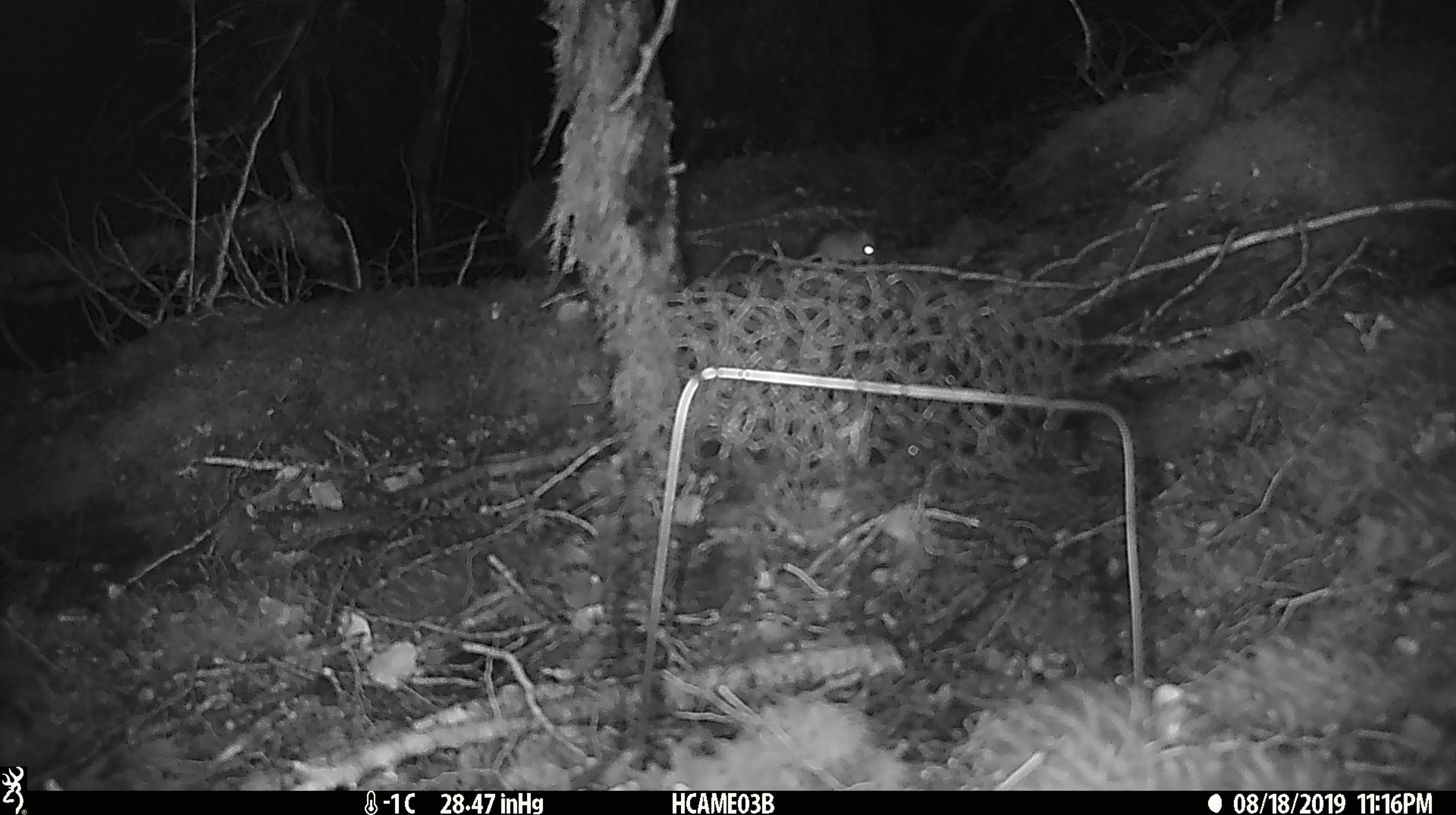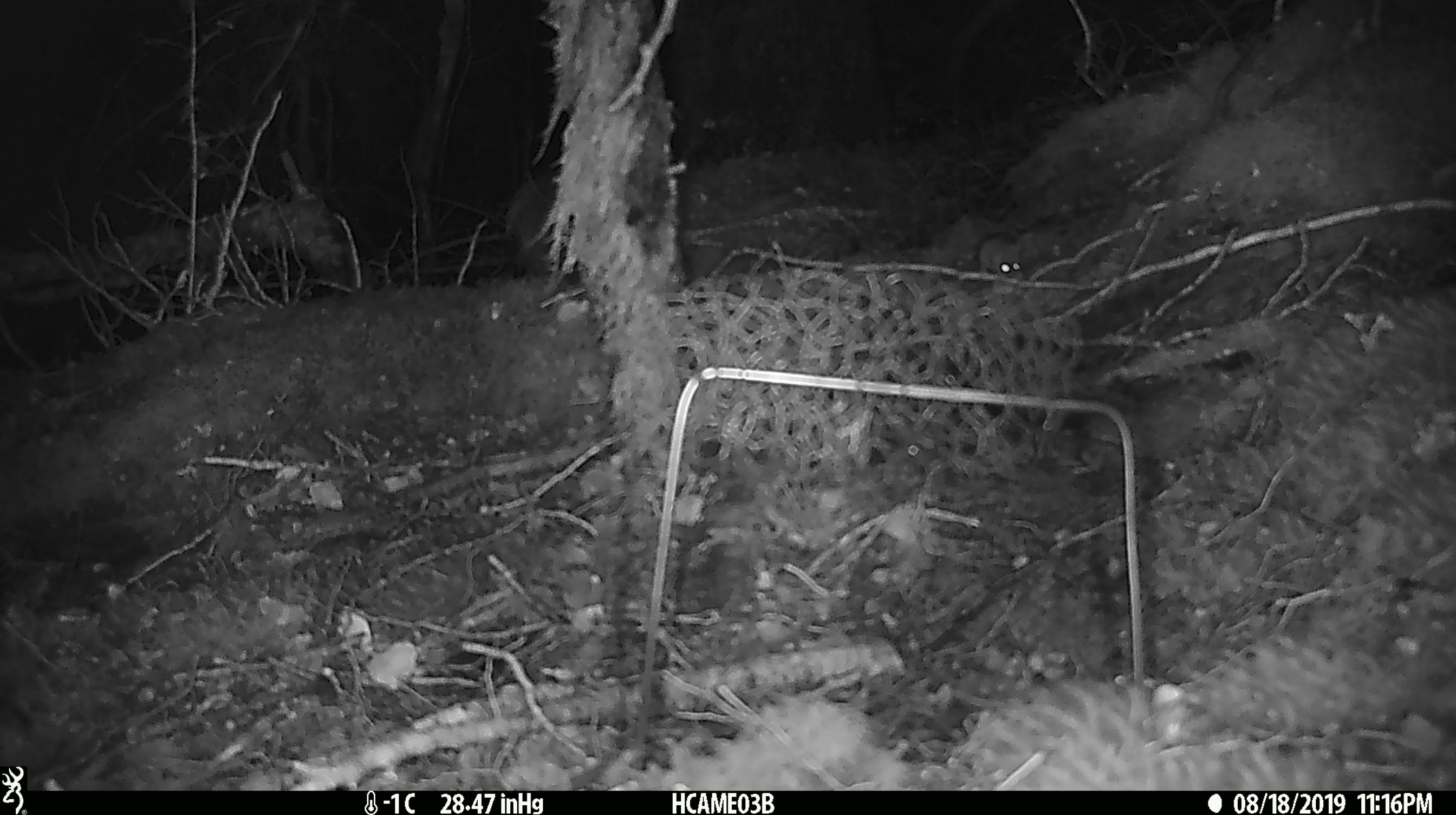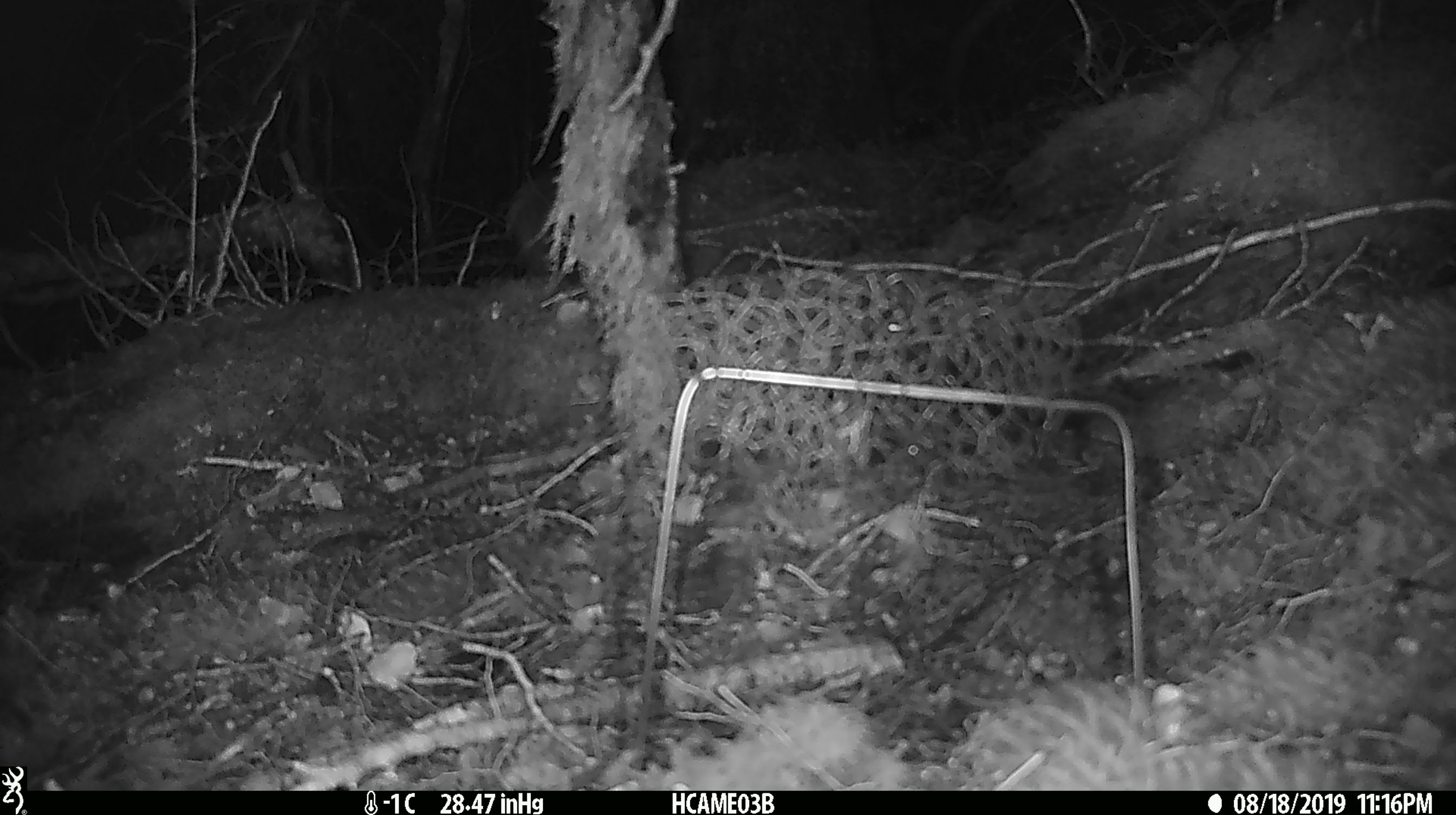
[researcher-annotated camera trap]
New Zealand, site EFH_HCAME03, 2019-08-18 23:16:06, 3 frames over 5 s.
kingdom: Animalia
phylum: Chordata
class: Mammalia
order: Rodentia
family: Muridae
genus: Mus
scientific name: Mus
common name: mouse